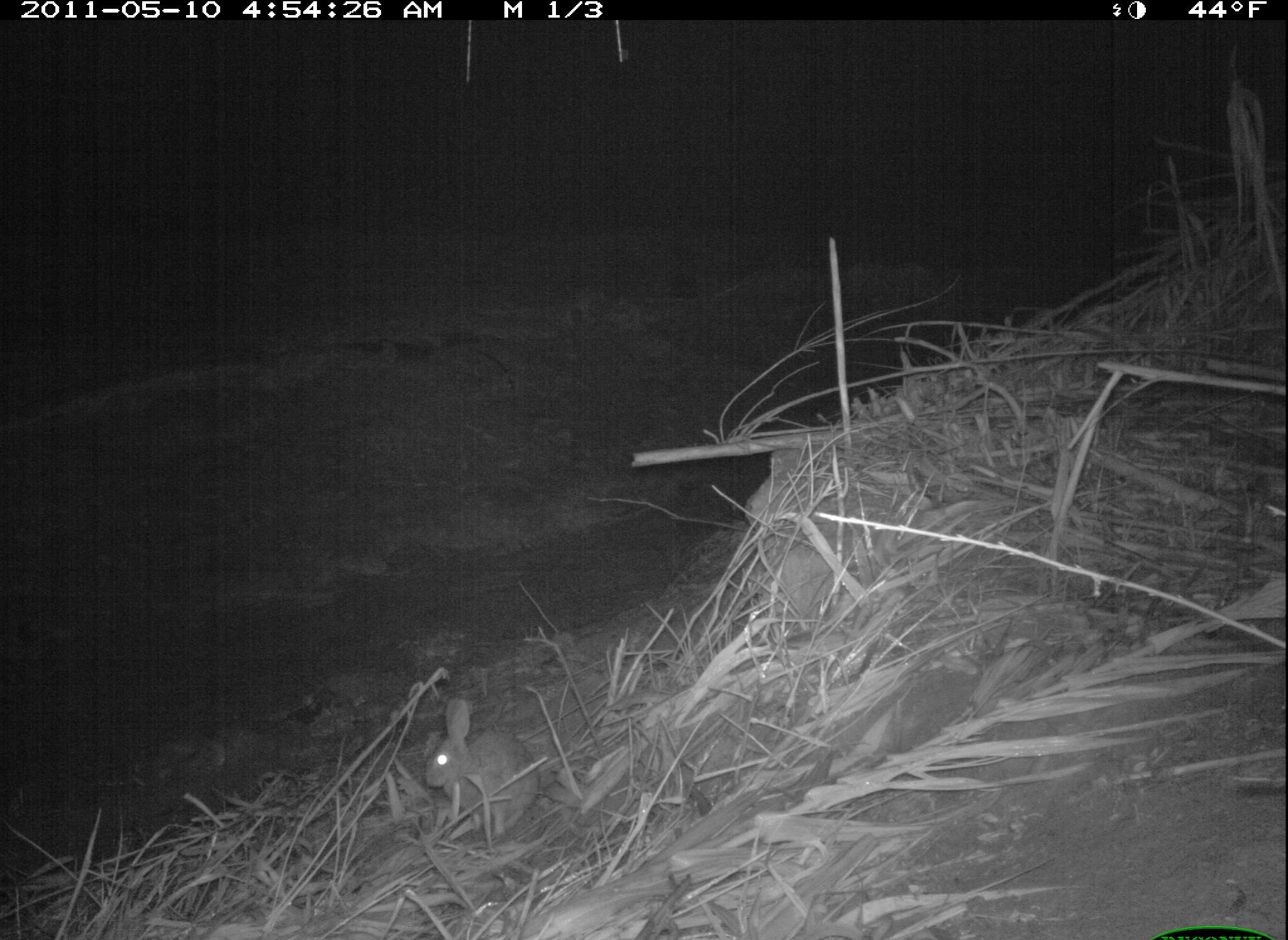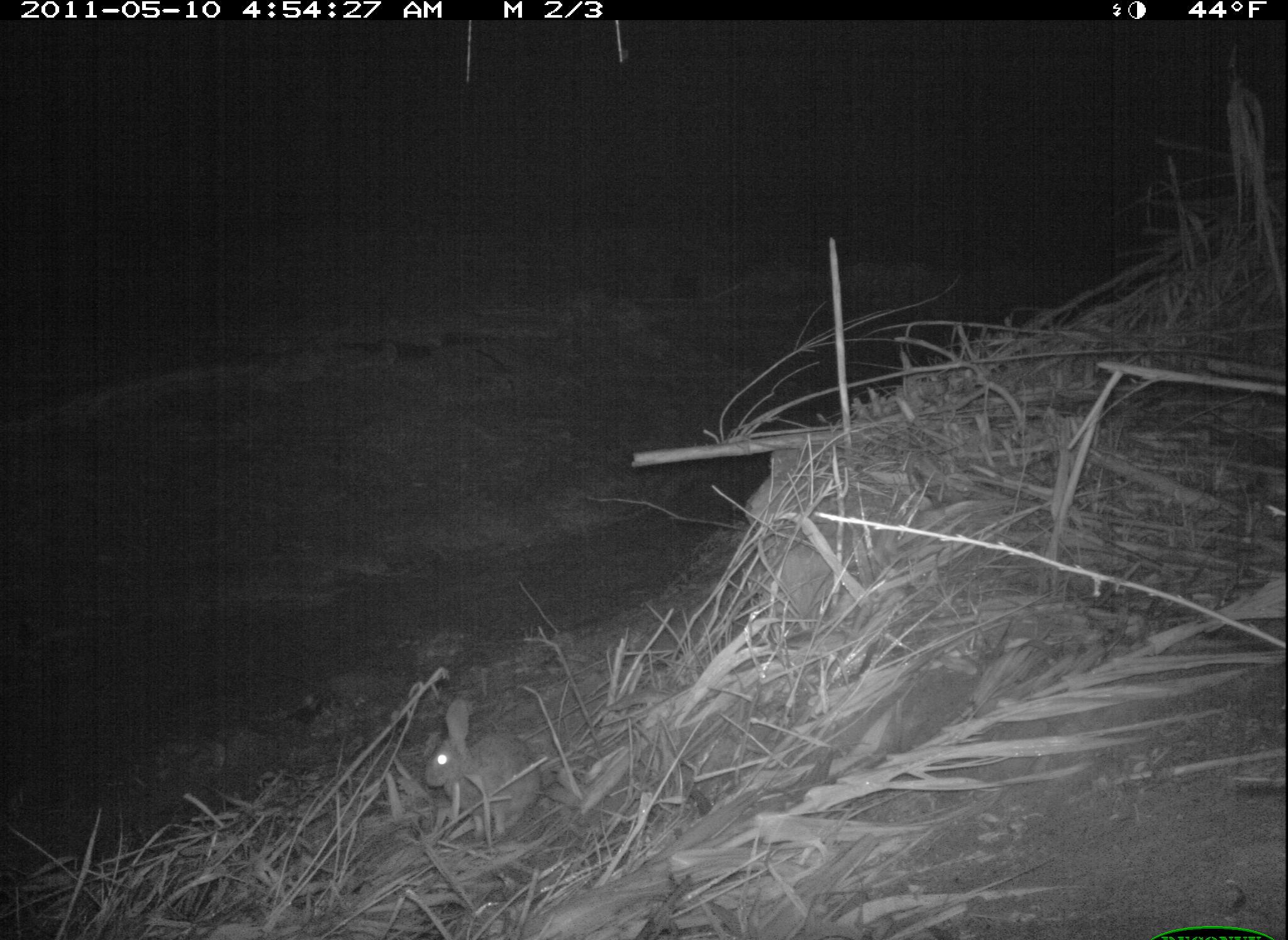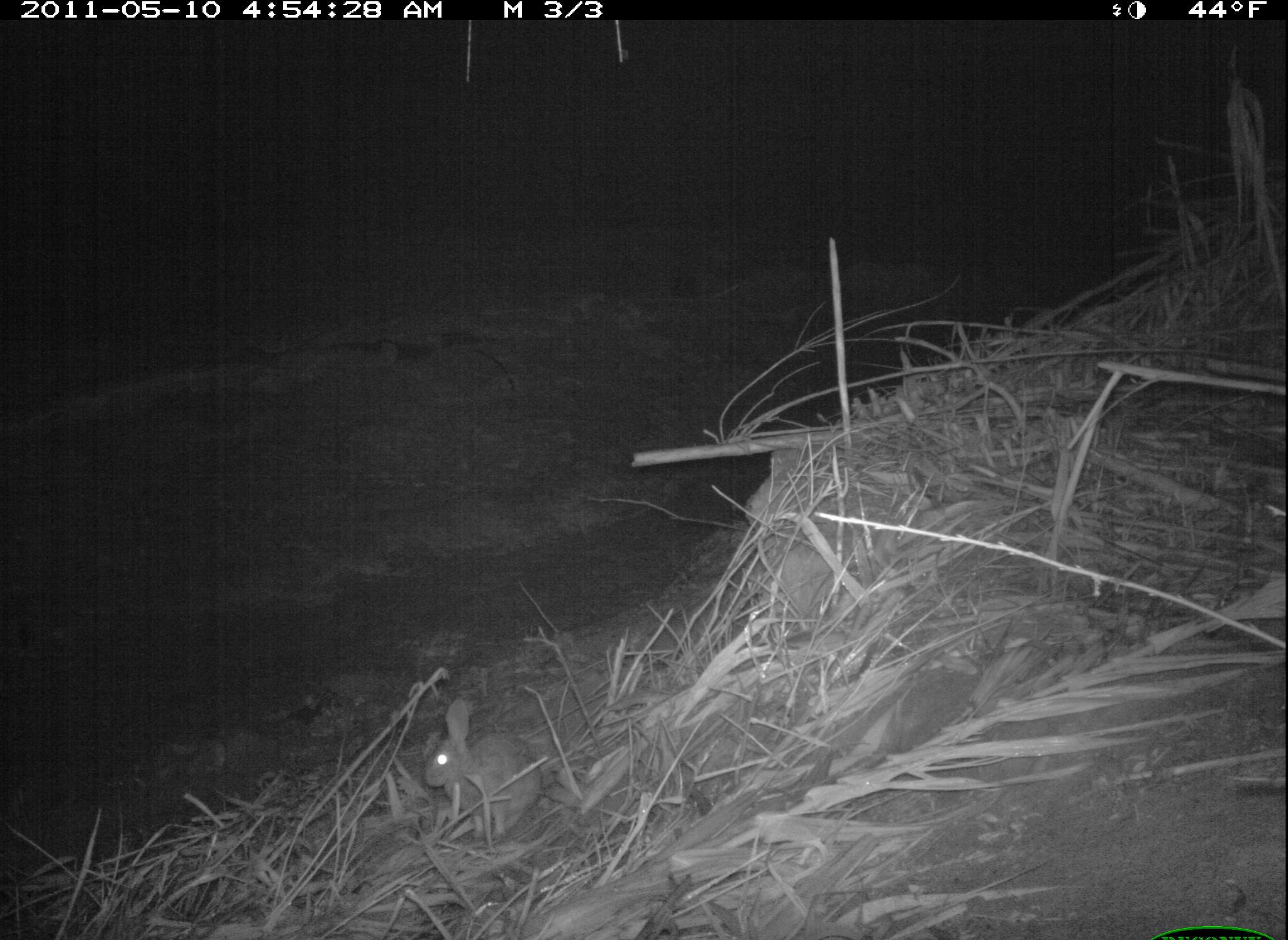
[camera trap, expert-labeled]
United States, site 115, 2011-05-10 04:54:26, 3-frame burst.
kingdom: Animalia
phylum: Chordata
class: Mammalia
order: Lagomorpha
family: Leporidae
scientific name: Leporidae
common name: rabbits and hares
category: rabbit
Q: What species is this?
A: Rabbit (rabbits and hares) (Leporidae).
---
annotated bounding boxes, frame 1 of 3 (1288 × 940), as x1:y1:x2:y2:
rabbit: 414:693:560:868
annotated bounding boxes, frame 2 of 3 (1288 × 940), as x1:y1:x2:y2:
rabbit: 411:678:575:855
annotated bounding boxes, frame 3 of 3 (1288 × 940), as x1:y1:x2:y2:
rabbit: 415:680:573:859